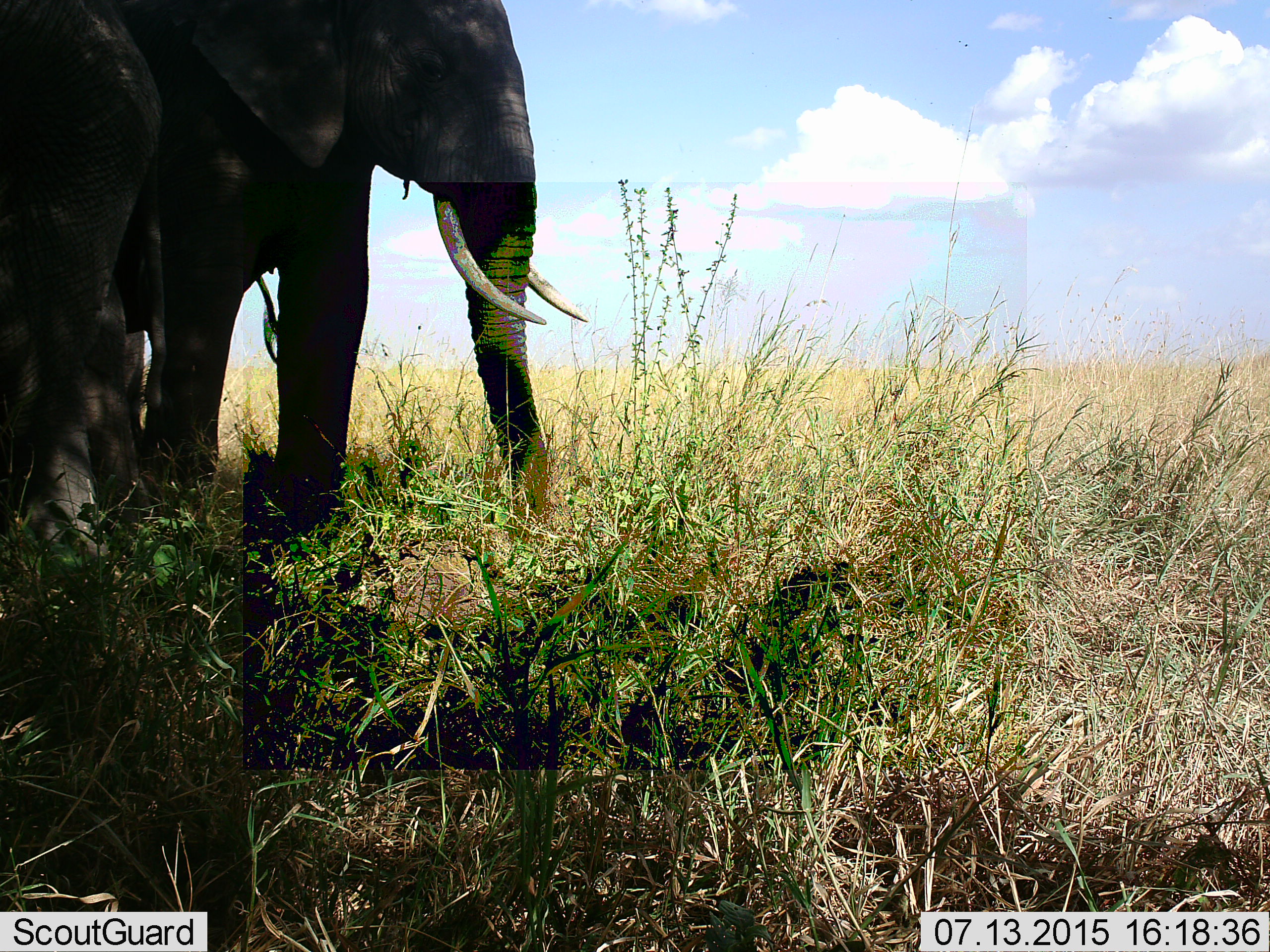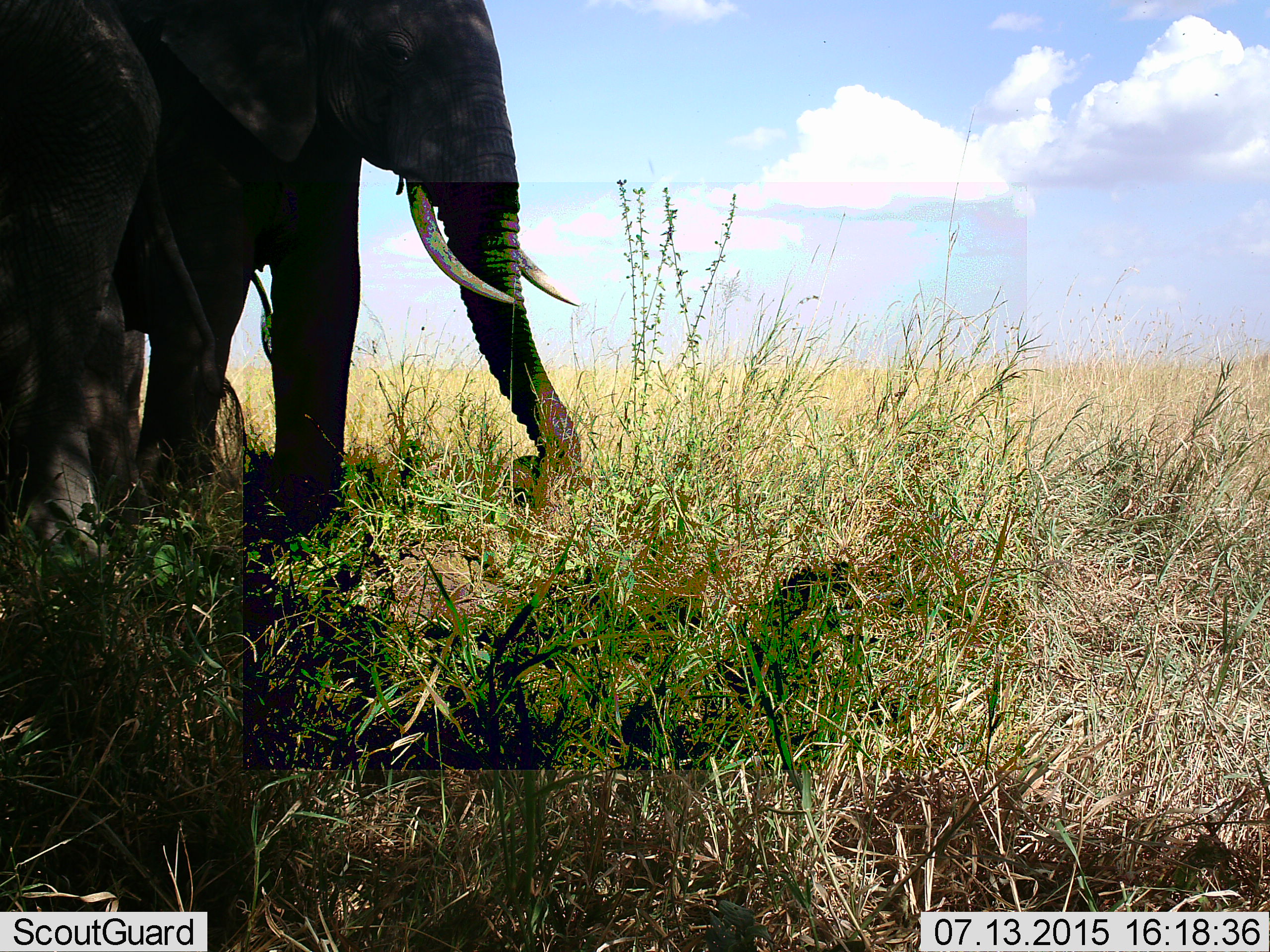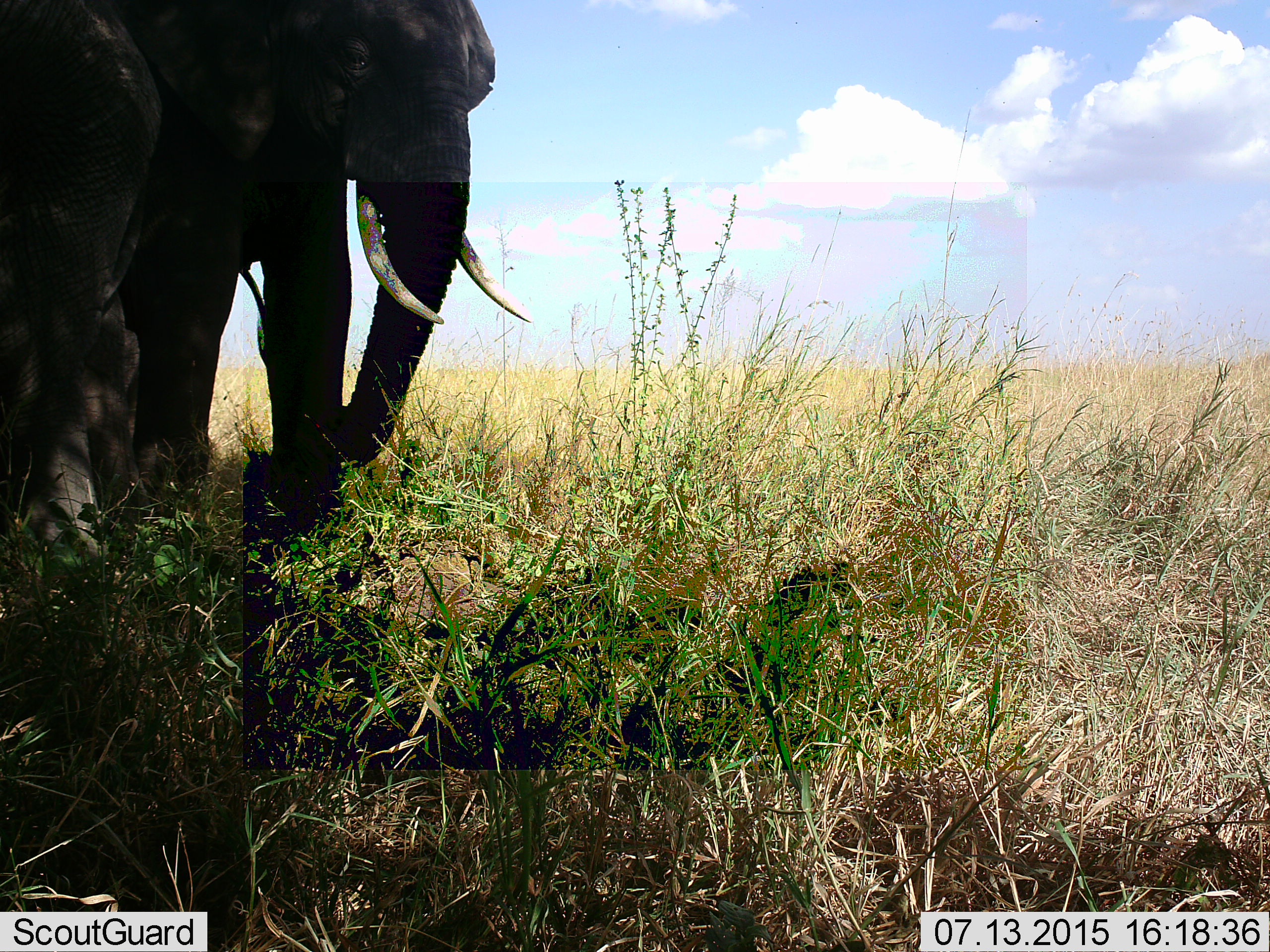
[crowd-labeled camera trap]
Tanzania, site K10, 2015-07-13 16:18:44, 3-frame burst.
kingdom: Animalia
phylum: Chordata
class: Mammalia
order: Proboscidea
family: Elephantidae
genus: Loxodonta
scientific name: Loxodonta africana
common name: african bush elephant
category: elephant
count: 2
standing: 90%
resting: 0%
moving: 20%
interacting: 0%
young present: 10%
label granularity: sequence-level